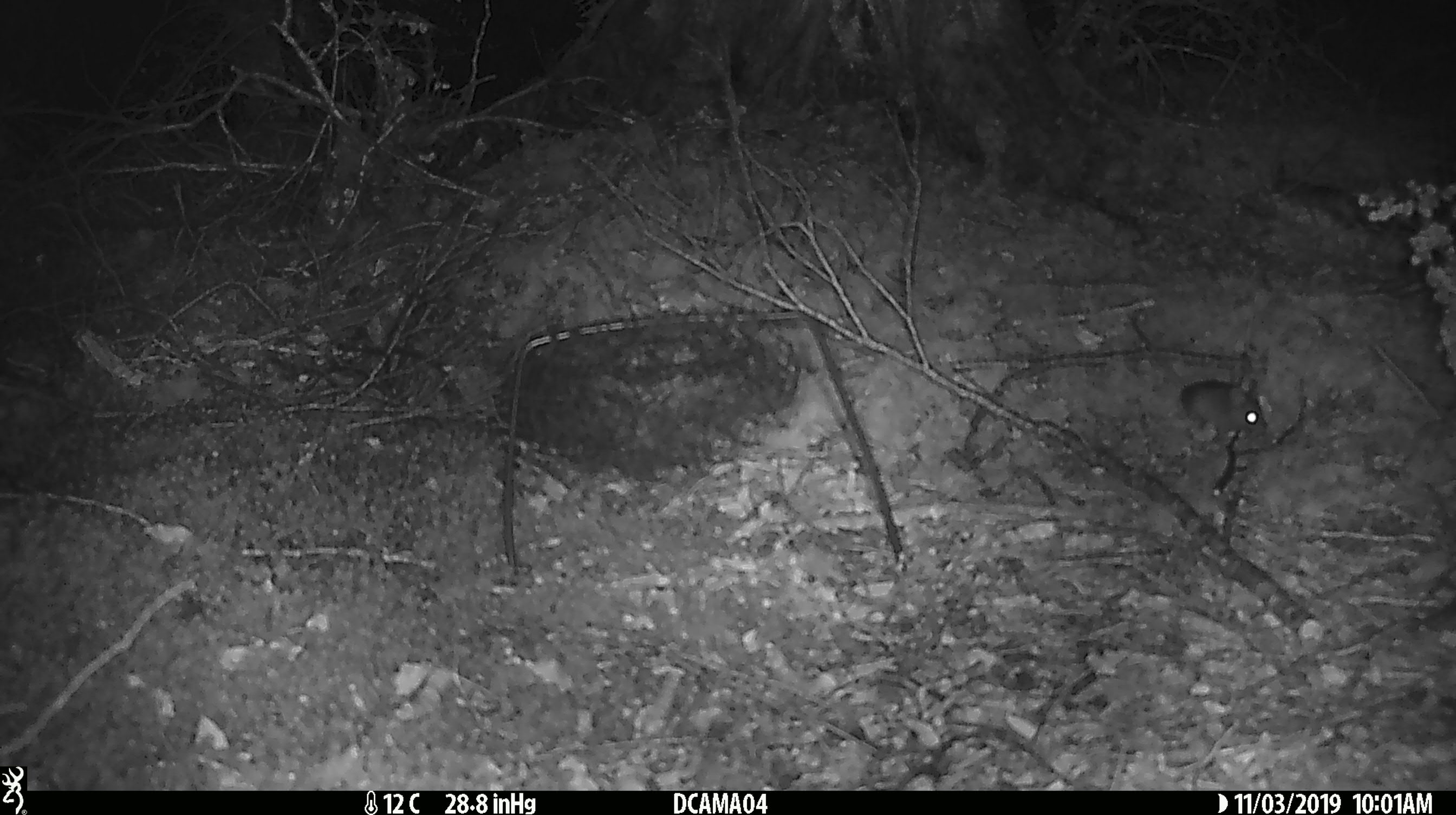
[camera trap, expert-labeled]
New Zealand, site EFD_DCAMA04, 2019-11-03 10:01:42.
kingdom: Animalia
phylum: Chordata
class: Mammalia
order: Rodentia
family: Muridae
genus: Mus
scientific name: Mus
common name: mouse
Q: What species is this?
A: Mouse (Mus).